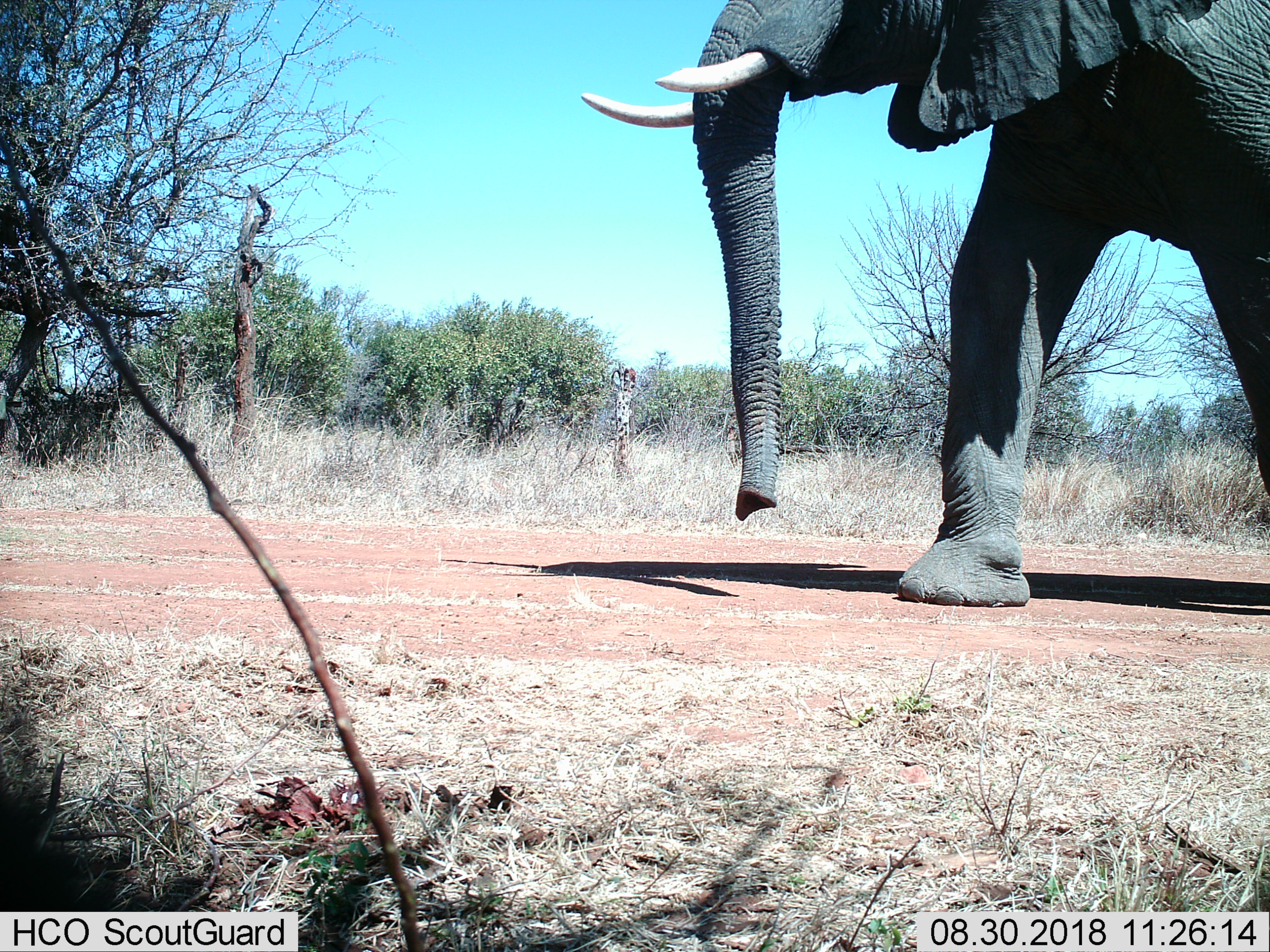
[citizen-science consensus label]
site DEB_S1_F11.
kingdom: Animalia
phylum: Chordata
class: Mammalia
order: Proboscidea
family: Elephantidae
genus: Loxodonta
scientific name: Loxodonta africana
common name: african bush elephant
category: elephant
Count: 1.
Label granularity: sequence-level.